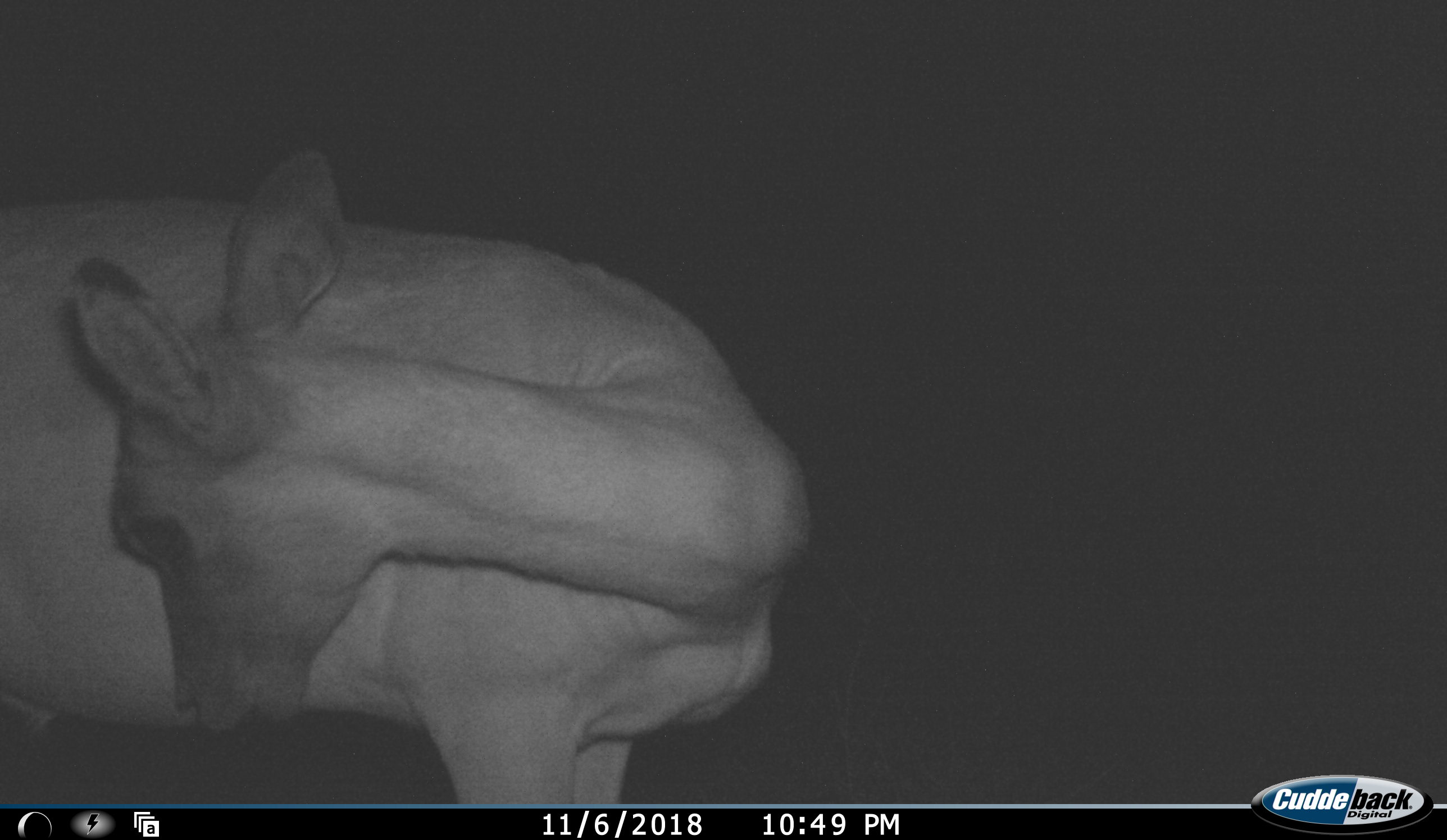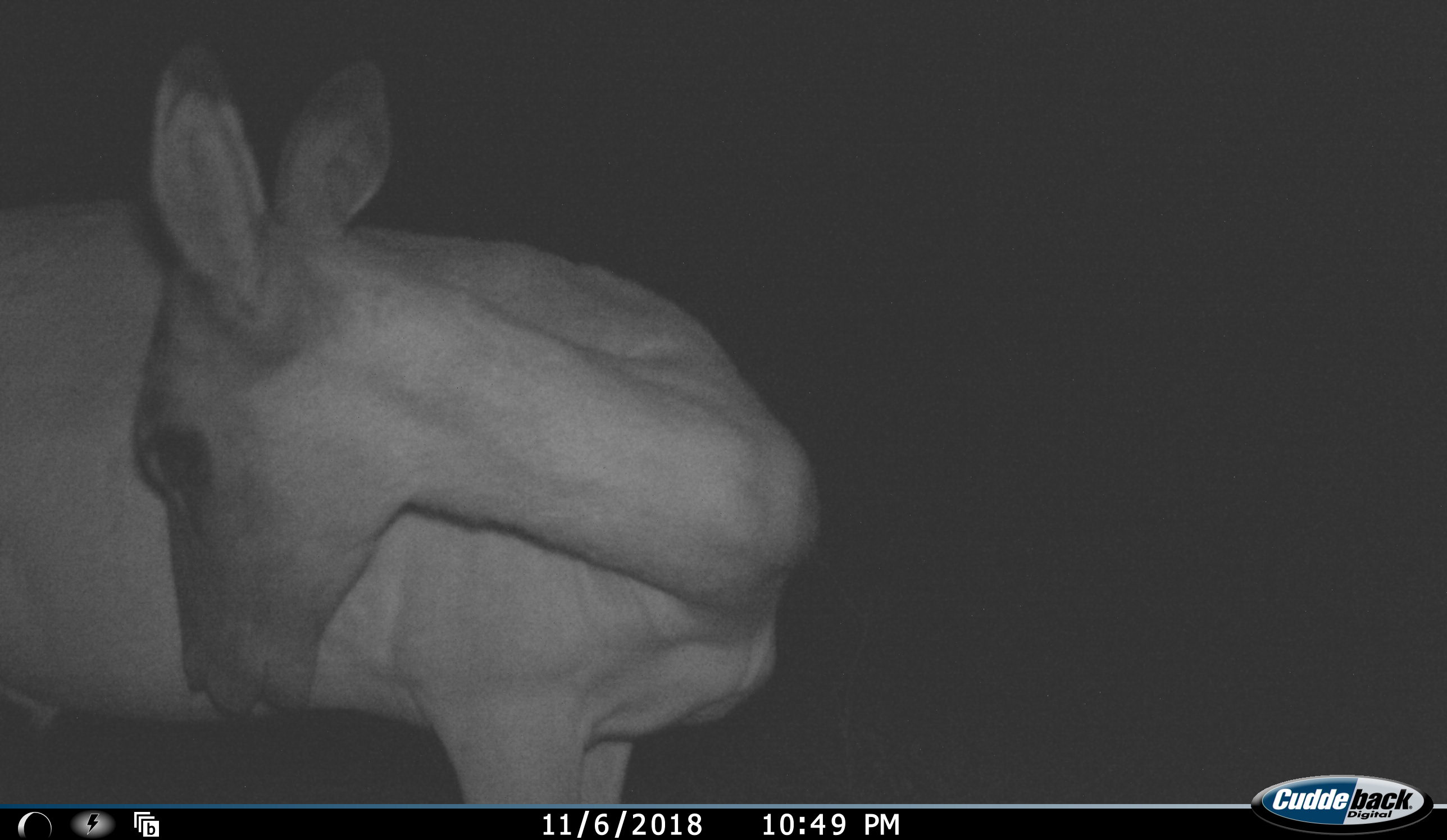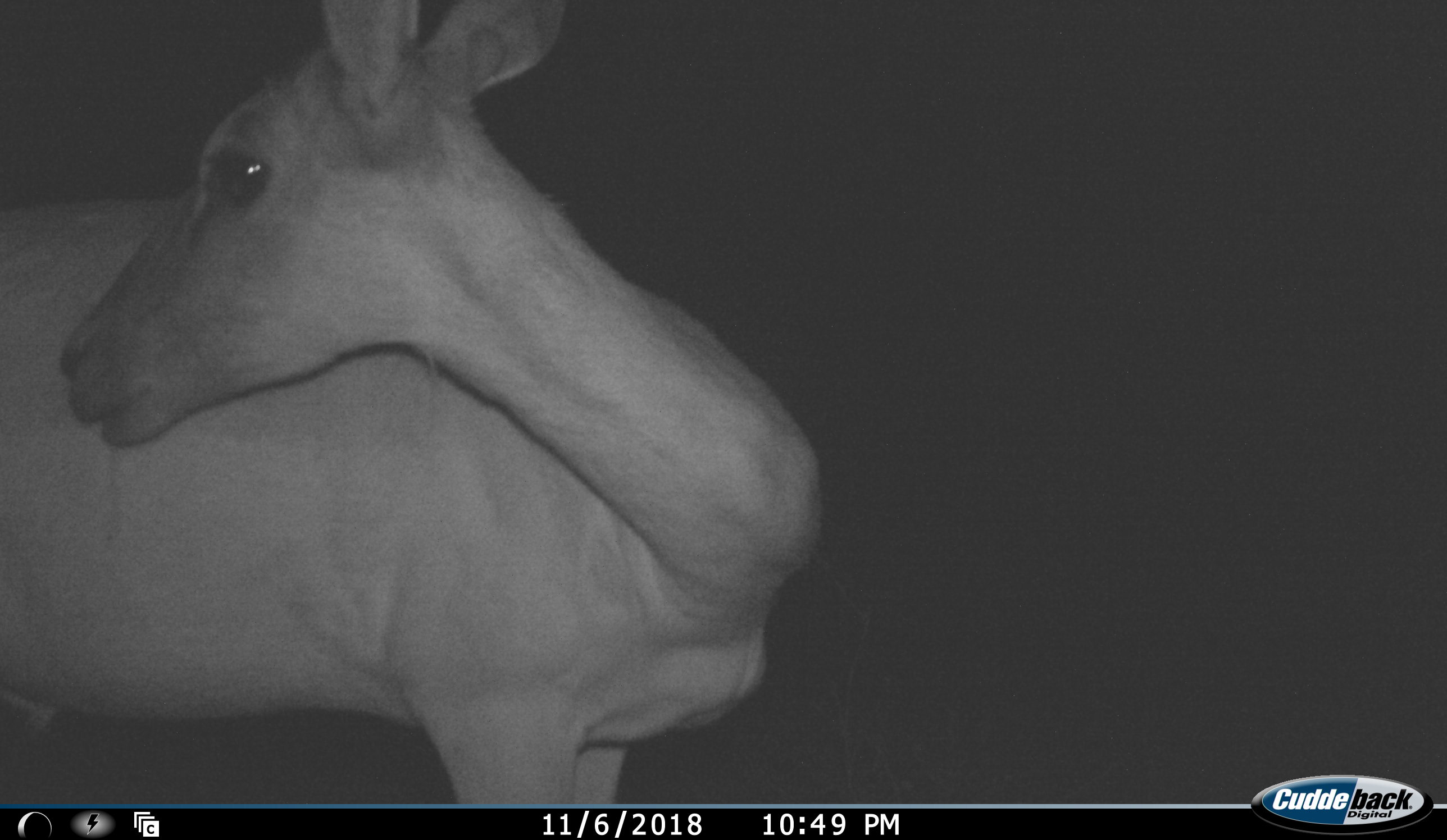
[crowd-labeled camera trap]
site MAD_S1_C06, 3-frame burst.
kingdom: Animalia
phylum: Chordata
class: Mammalia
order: Artiodactyla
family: Bovidae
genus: Aepyceros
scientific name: Aepyceros melampus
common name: impala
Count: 1.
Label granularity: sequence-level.